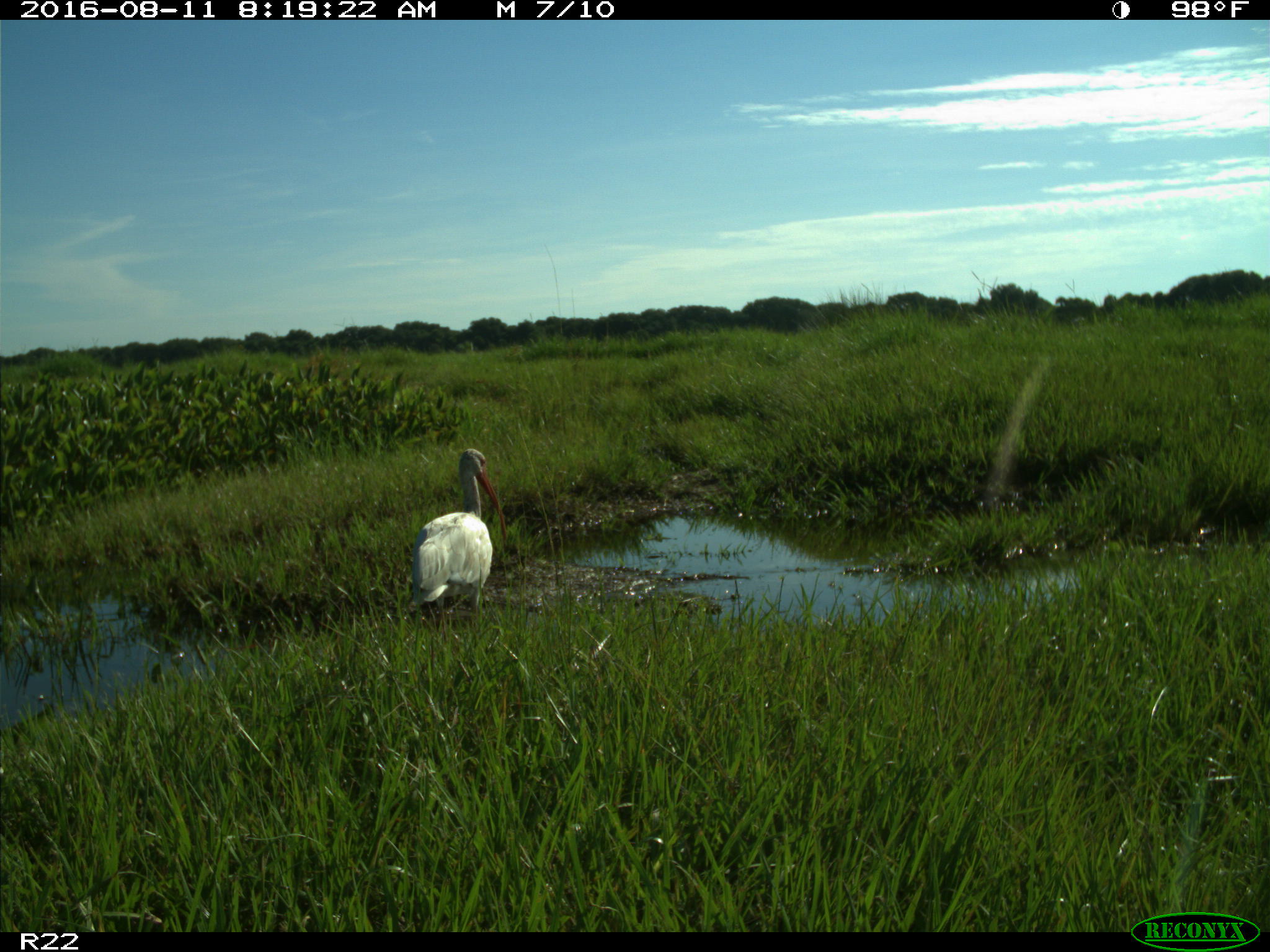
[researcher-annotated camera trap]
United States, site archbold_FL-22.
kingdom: Animalia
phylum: Chordata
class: Aves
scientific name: Aves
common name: birds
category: unidentified bird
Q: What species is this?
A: Unidentified bird (birds) (Aves).